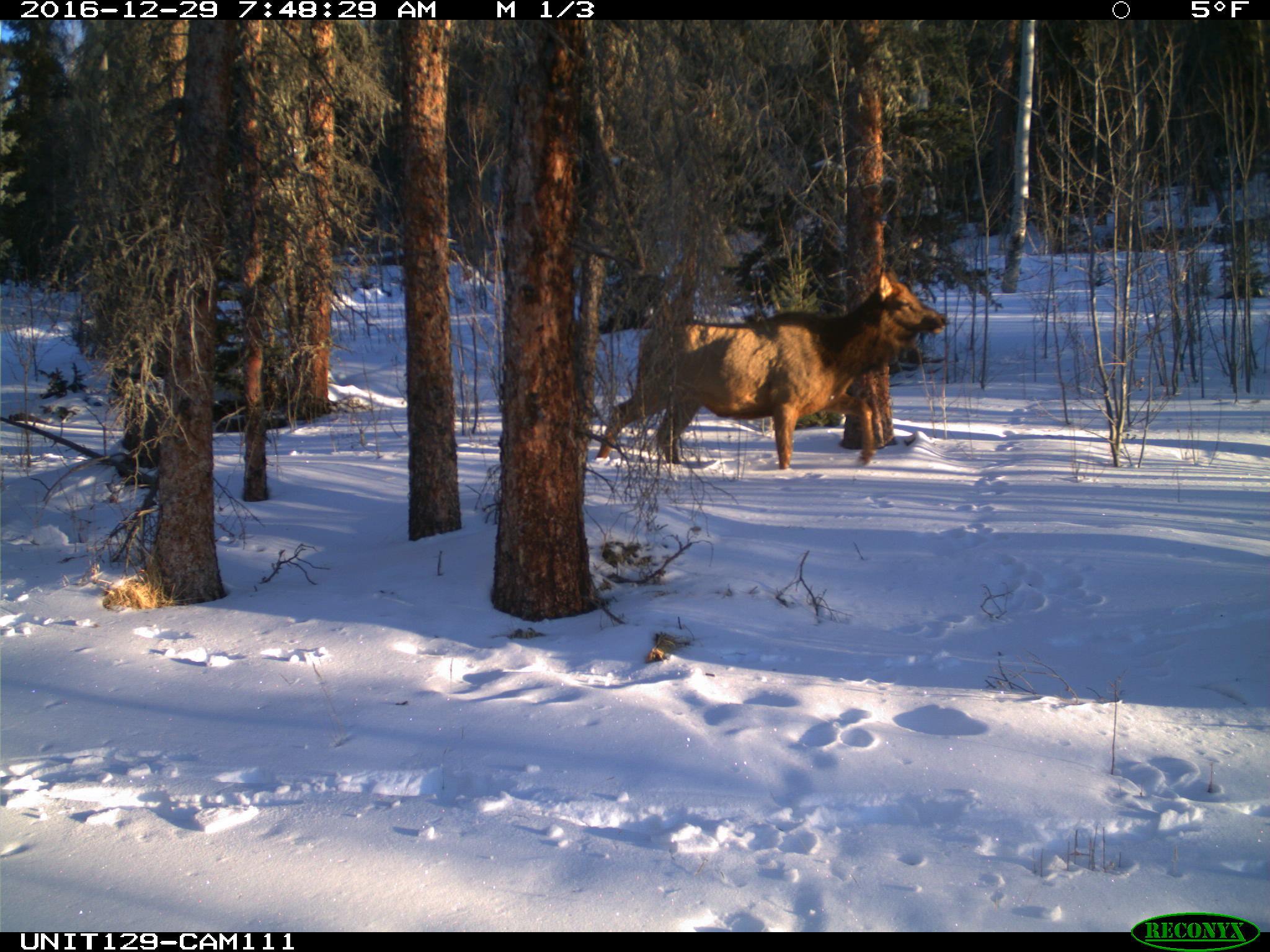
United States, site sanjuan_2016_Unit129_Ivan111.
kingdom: Animalia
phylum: Chordata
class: Mammalia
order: Artiodactyla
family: Cervidae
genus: Cervus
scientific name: Cervus elaphus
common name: red deer